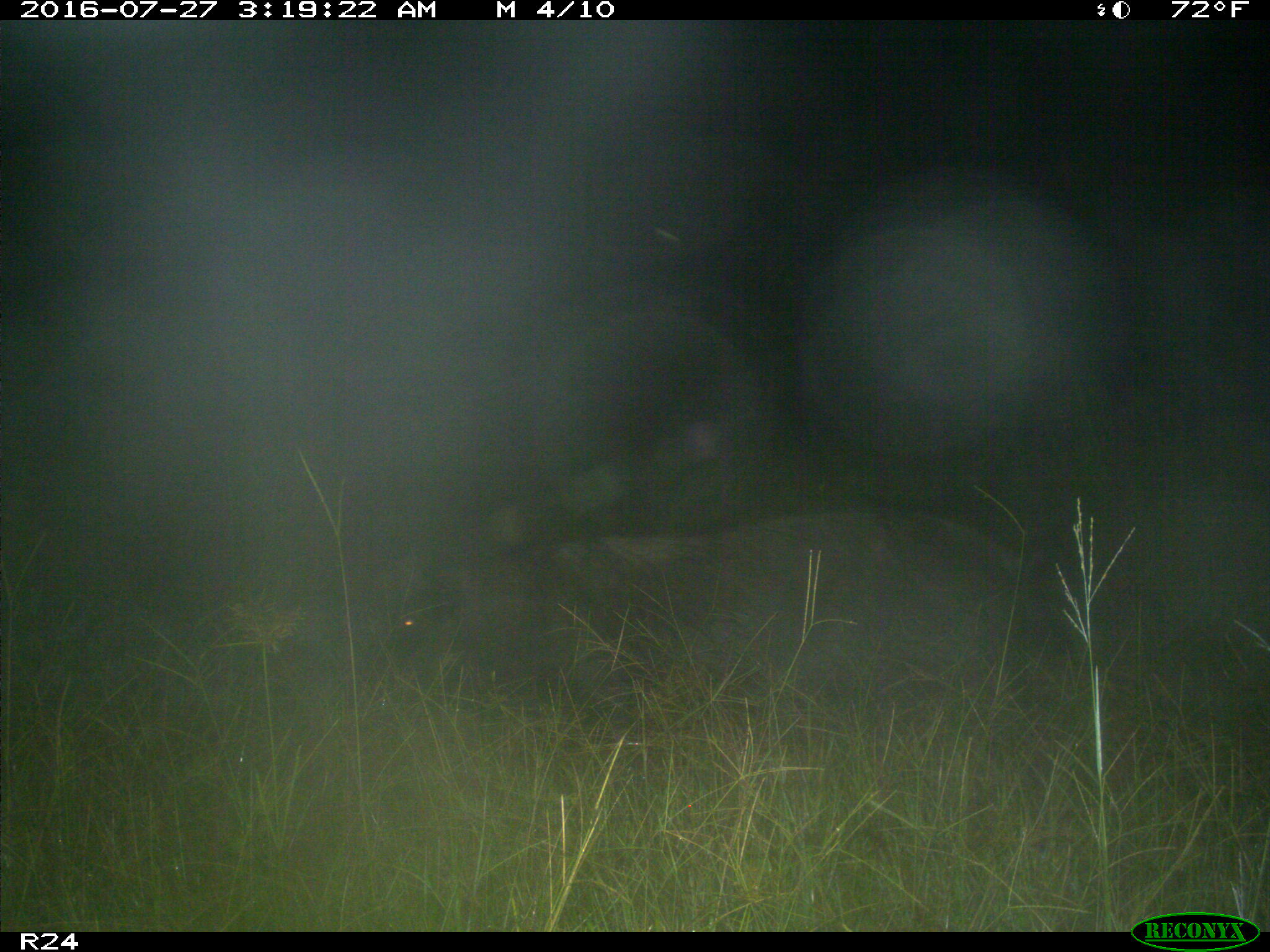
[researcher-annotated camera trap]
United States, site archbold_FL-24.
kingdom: Animalia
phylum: Chordata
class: Mammalia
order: Artiodactyla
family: Suidae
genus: Sus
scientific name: Sus scrofa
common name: wild boar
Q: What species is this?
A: Sus scrofa (wild boar).